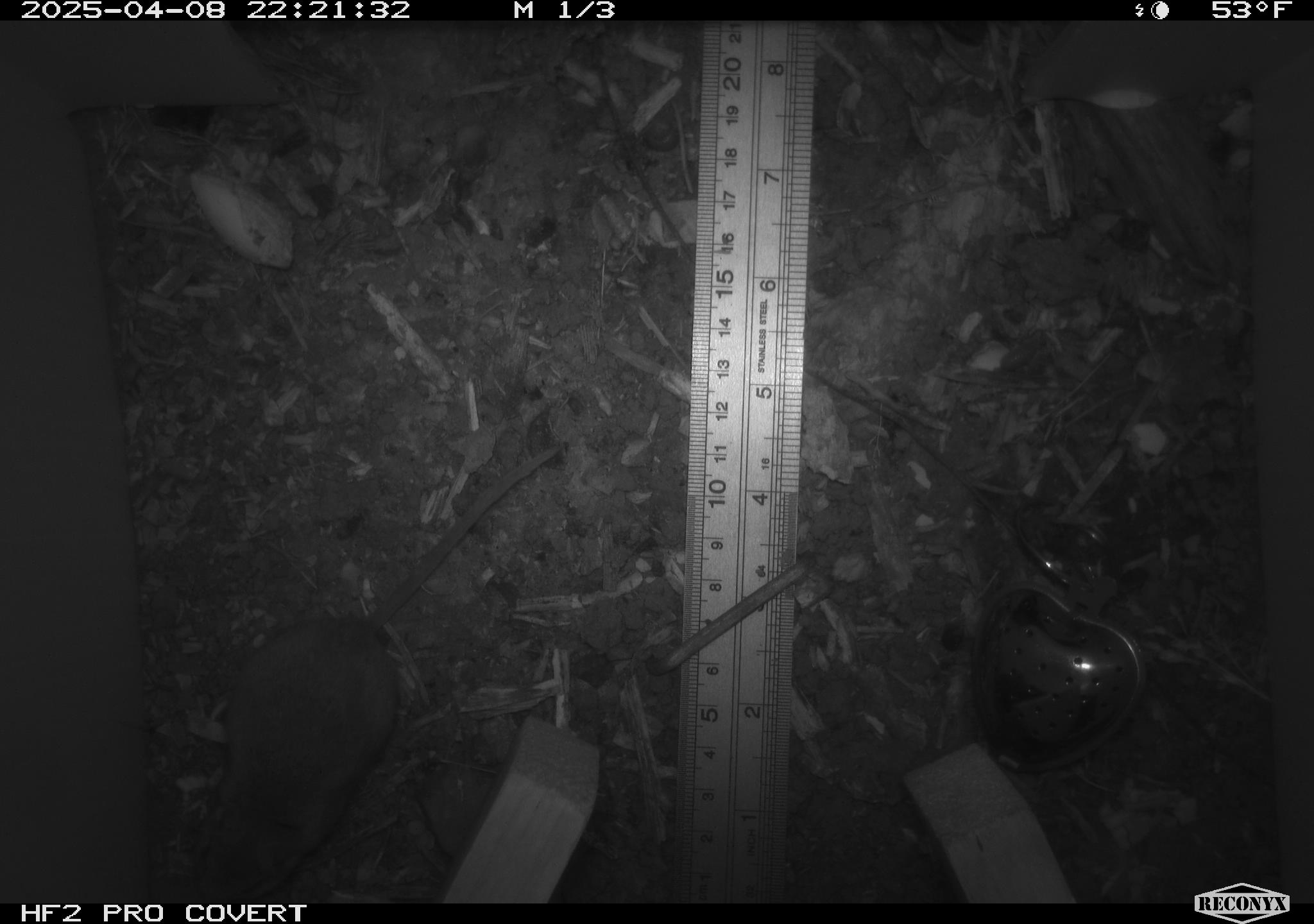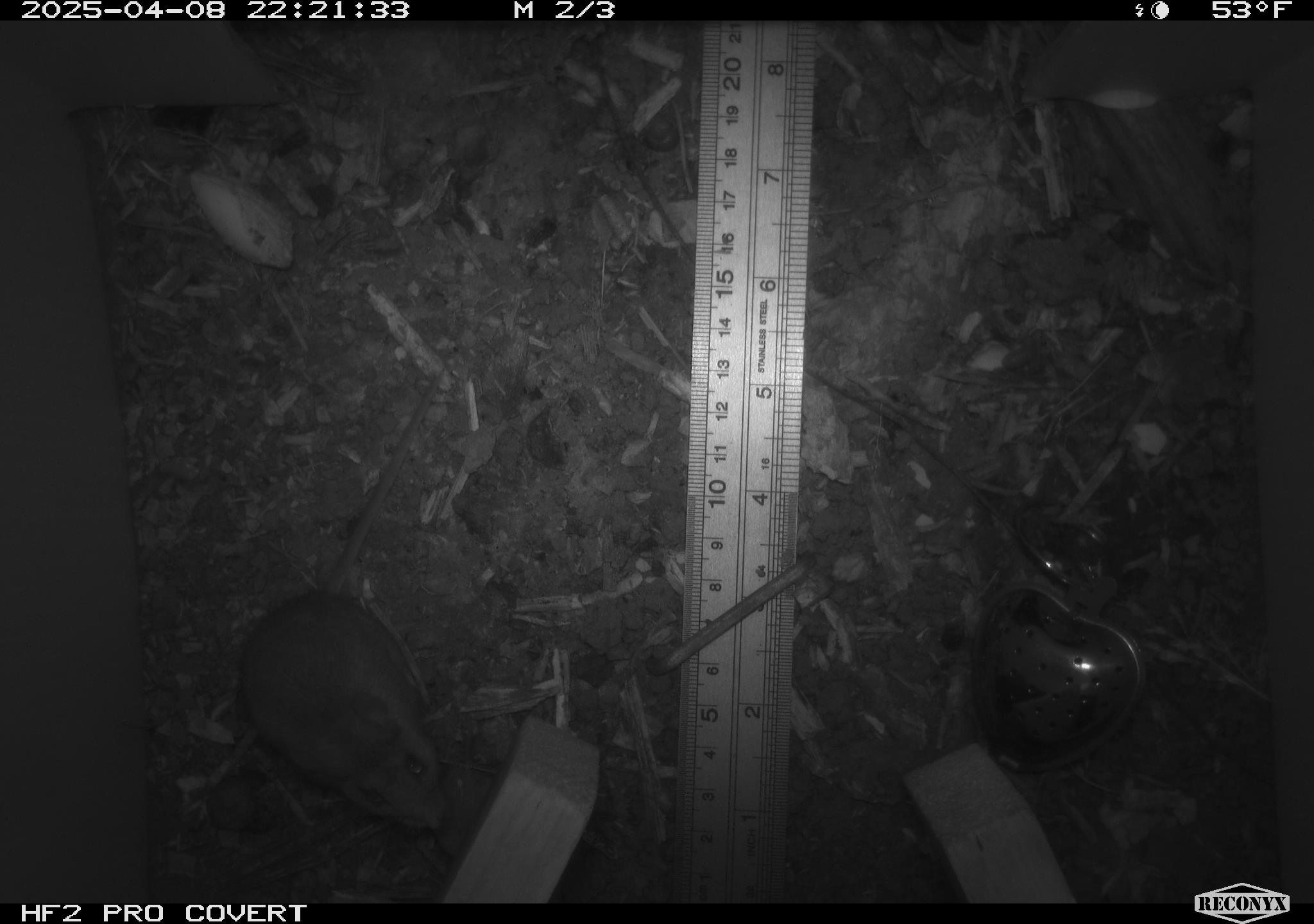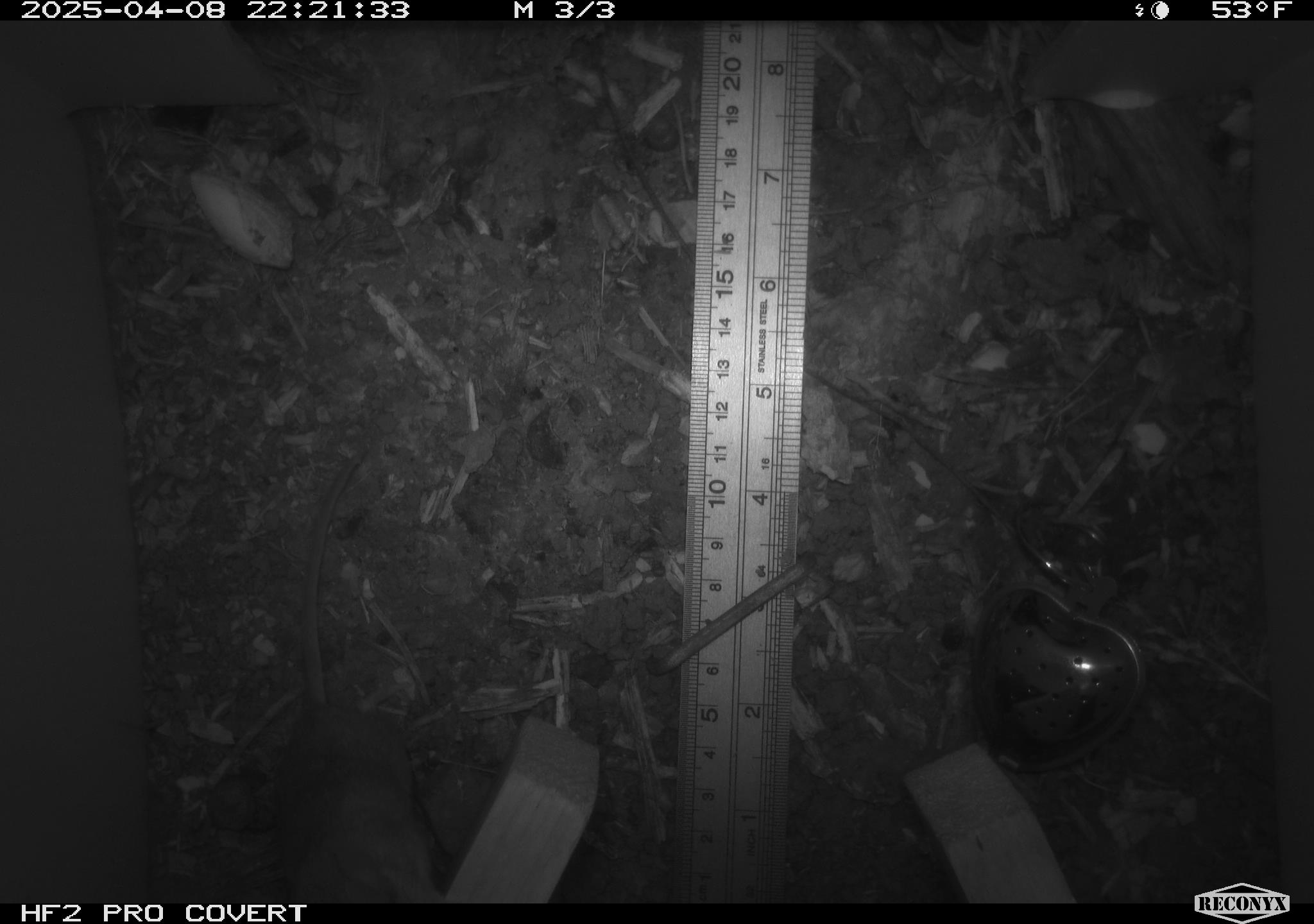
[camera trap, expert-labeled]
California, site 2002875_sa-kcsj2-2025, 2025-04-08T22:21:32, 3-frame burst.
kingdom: Animalia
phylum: Chordata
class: Mammalia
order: Rodentia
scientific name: Rodentia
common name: rodent